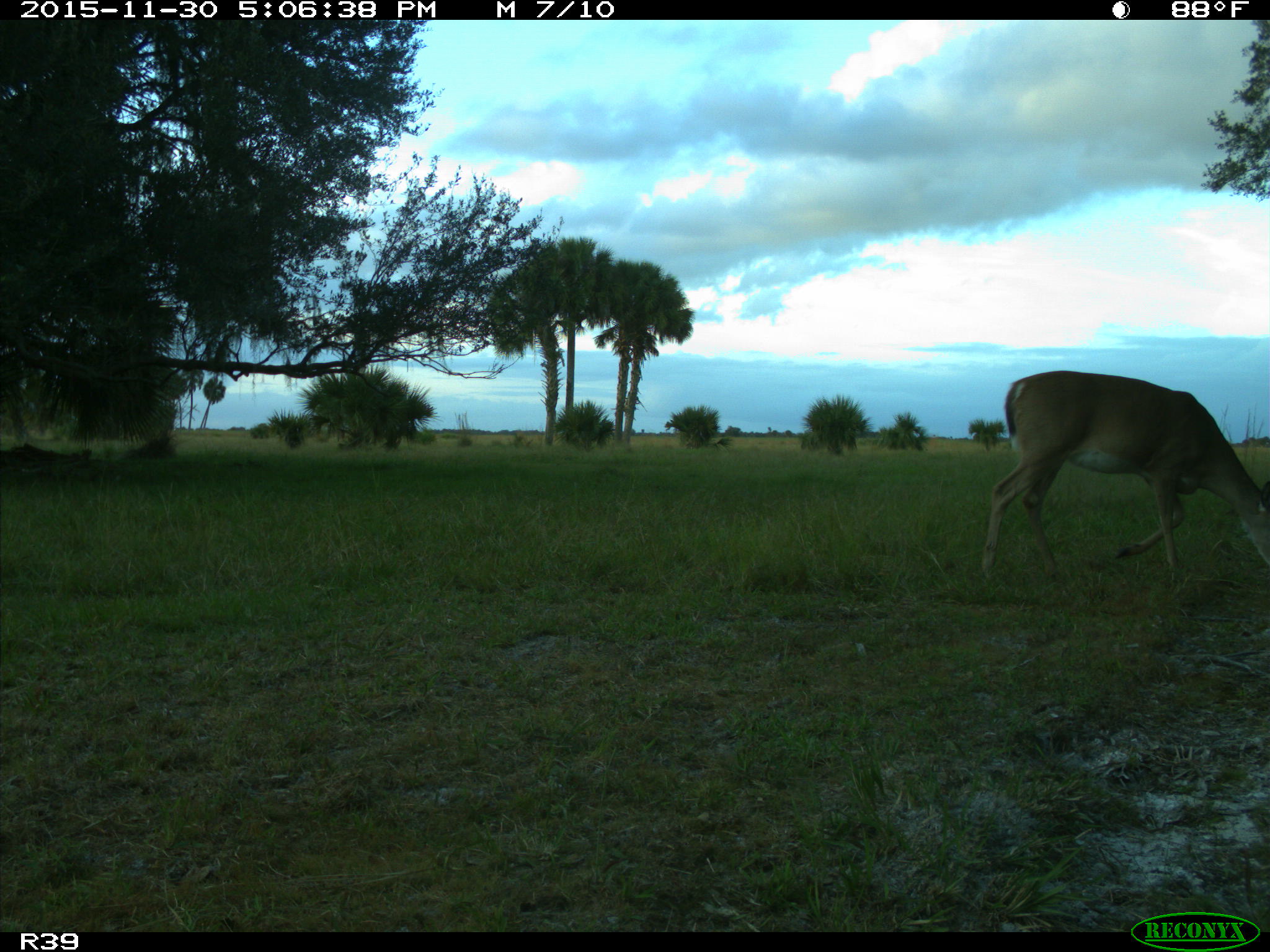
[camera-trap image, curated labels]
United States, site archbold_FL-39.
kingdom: Animalia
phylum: Chordata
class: Mammalia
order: Artiodactyla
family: Cervidae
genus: Odocoileus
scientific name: Odocoileus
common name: deer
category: unidentified deer